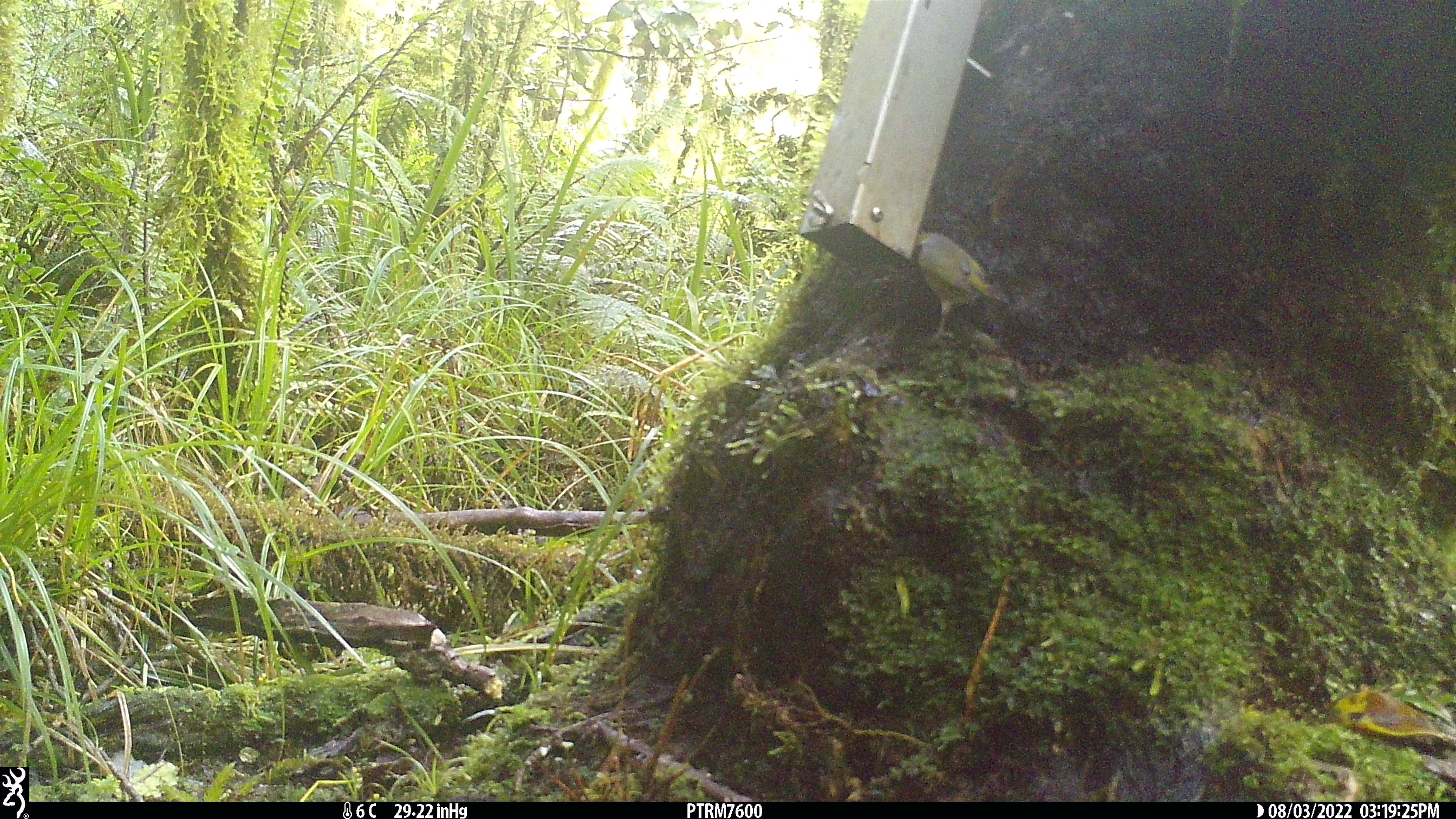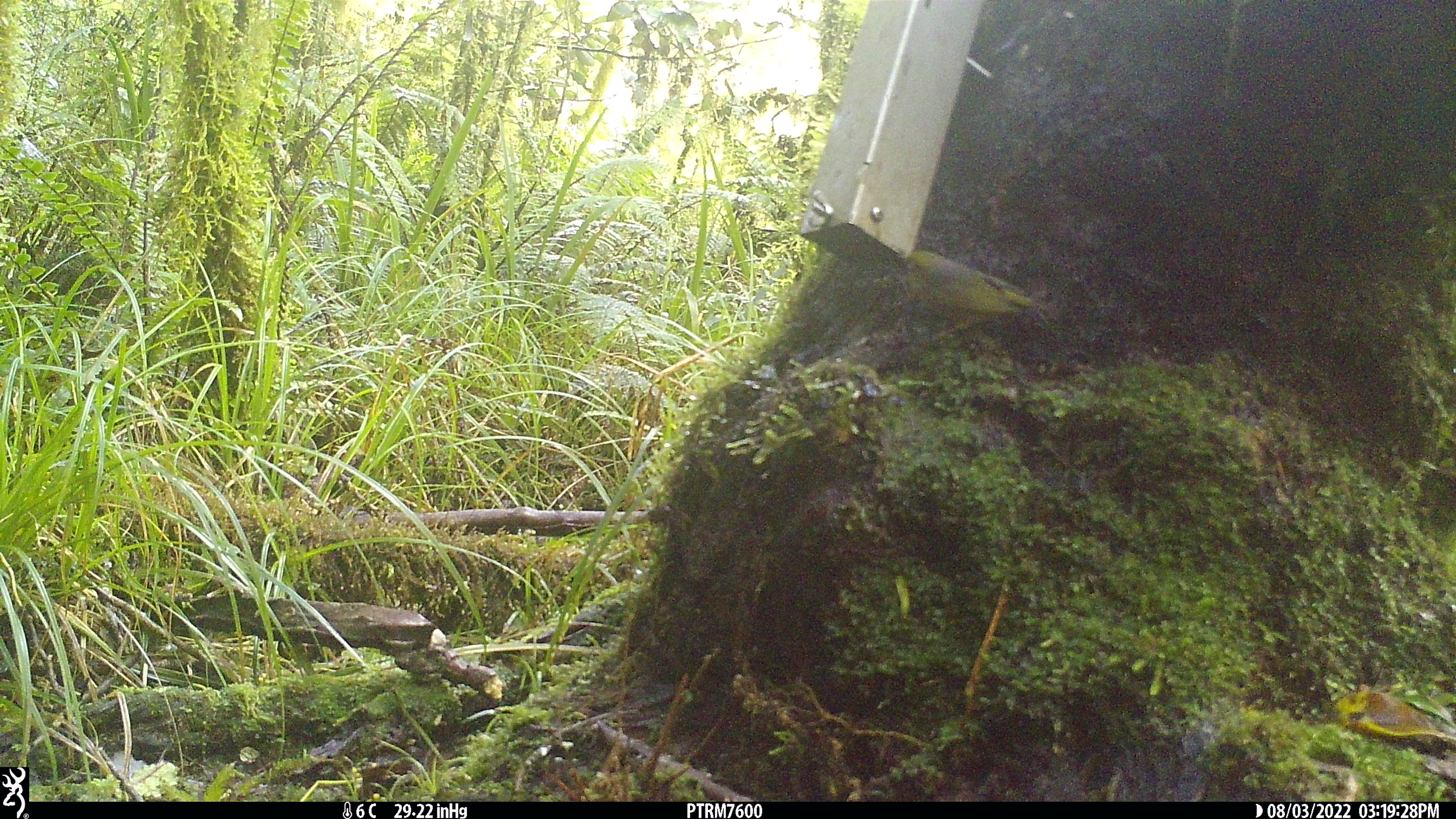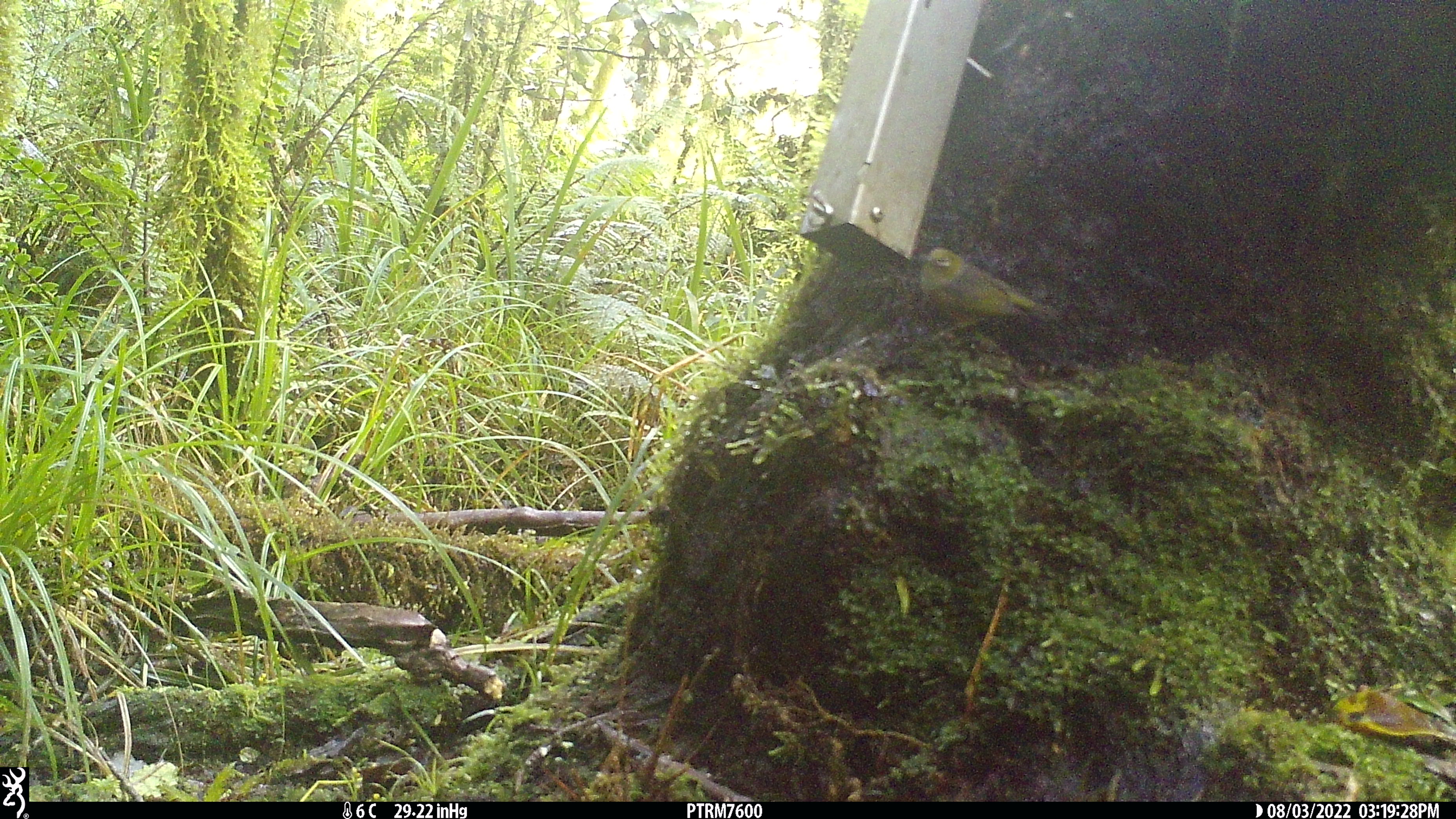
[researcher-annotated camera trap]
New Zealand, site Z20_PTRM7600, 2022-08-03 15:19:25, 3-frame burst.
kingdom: Animalia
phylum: Chordata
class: Aves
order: Passeriformes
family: Zosteropidae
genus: Zosterops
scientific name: Zosterops lateralis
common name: silvereye